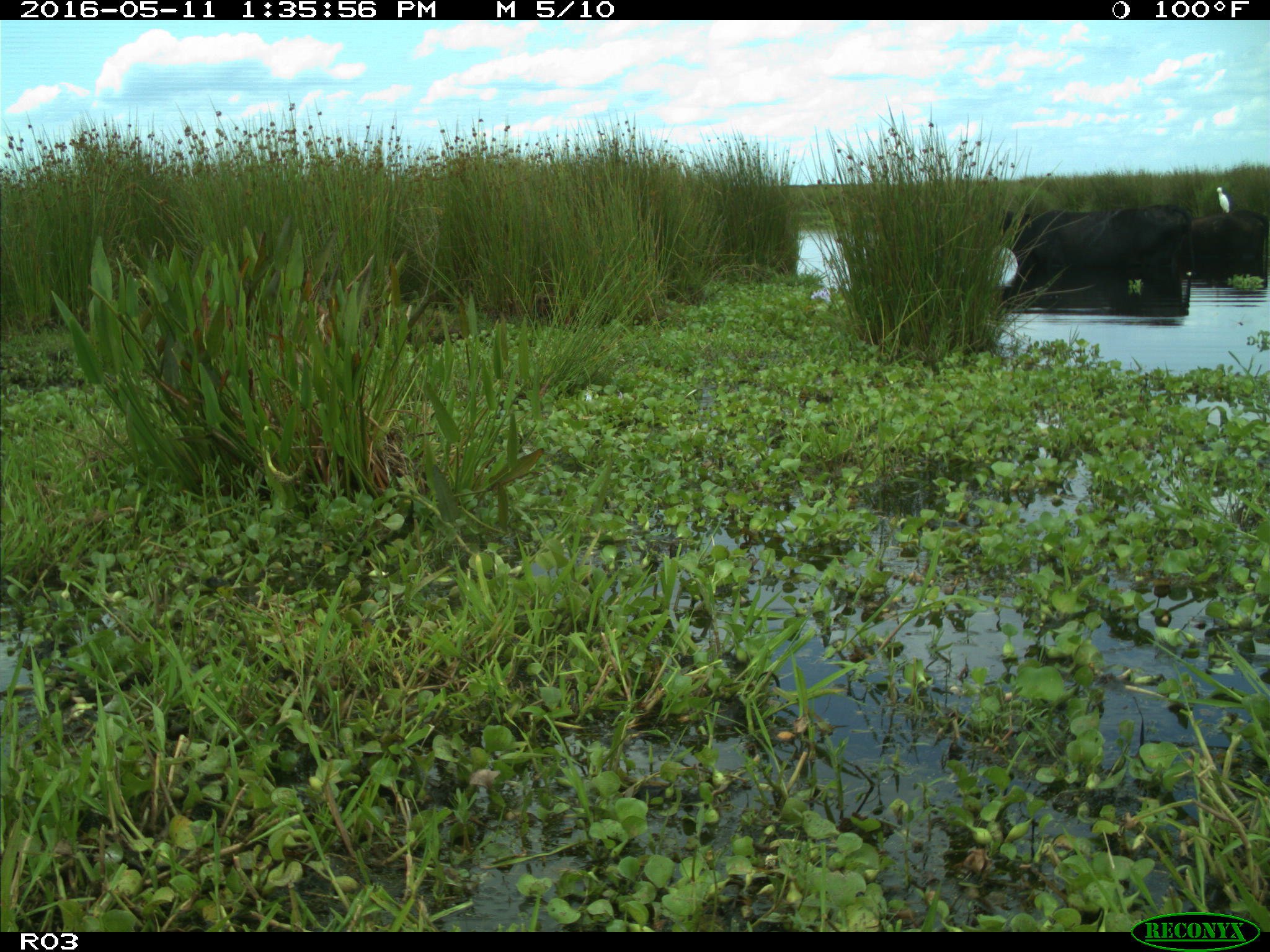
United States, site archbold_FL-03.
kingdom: Animalia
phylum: Chordata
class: Mammalia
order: Artiodactyla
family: Bovidae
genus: Bos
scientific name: Bos taurus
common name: domestic cow